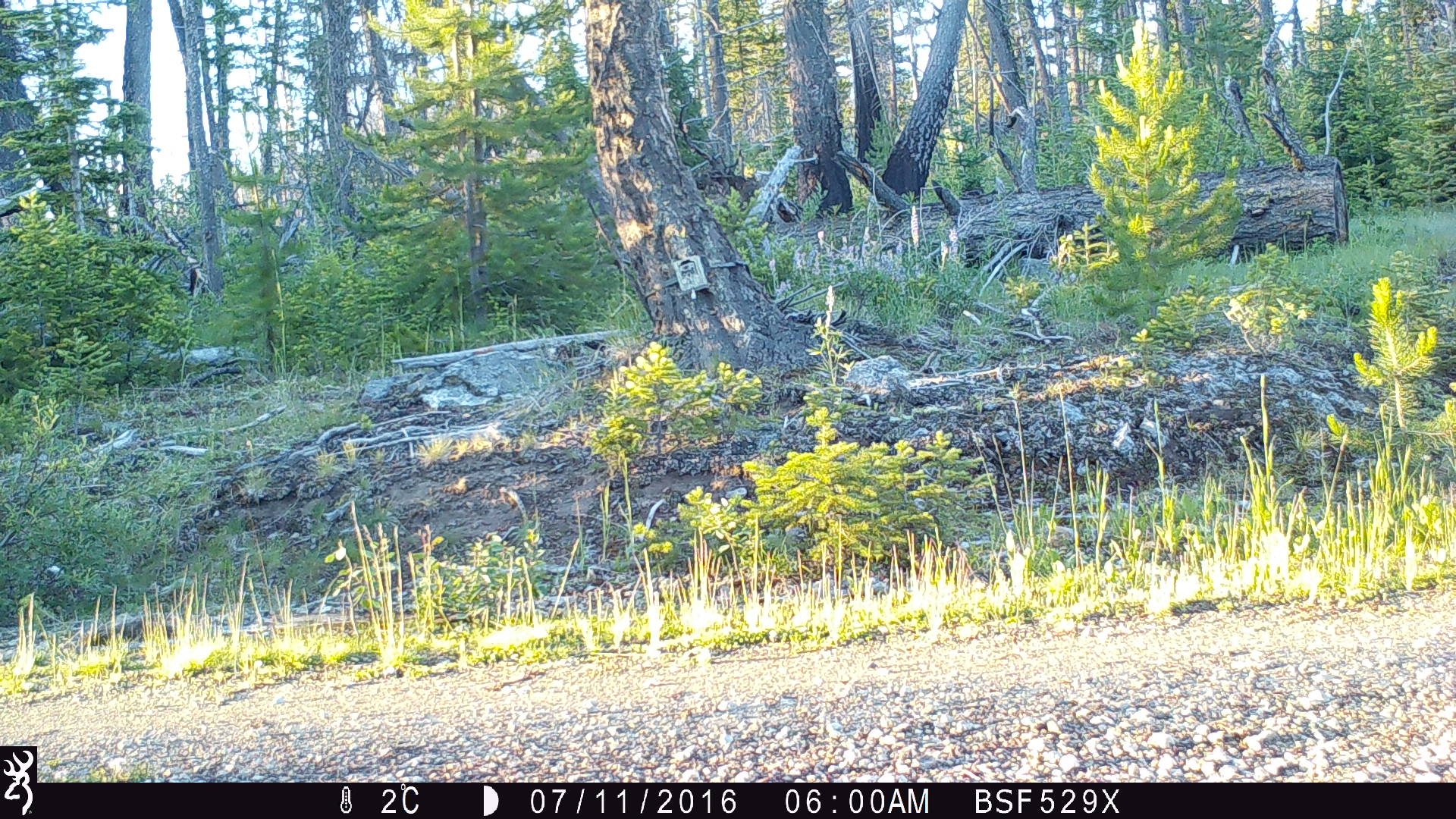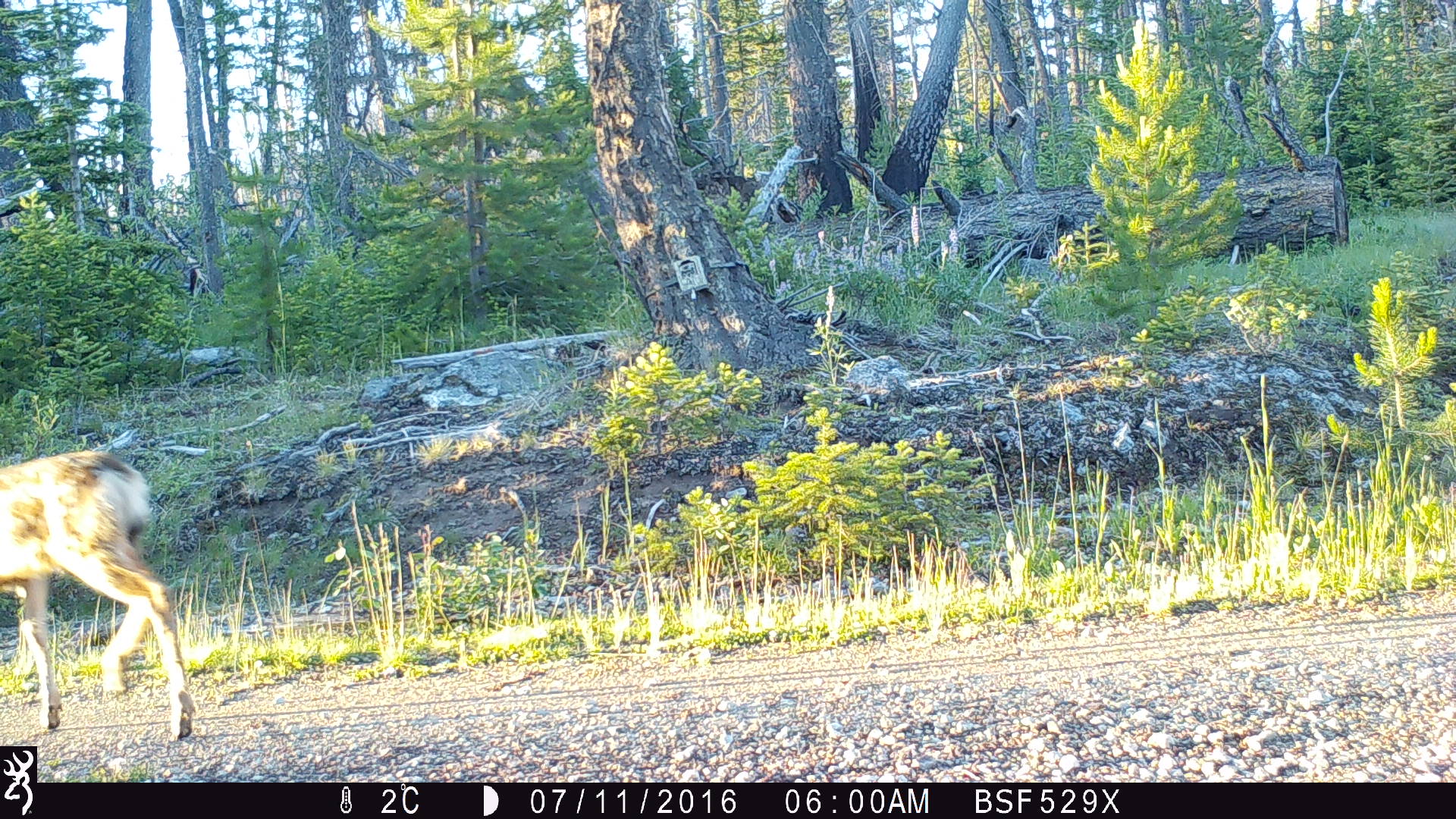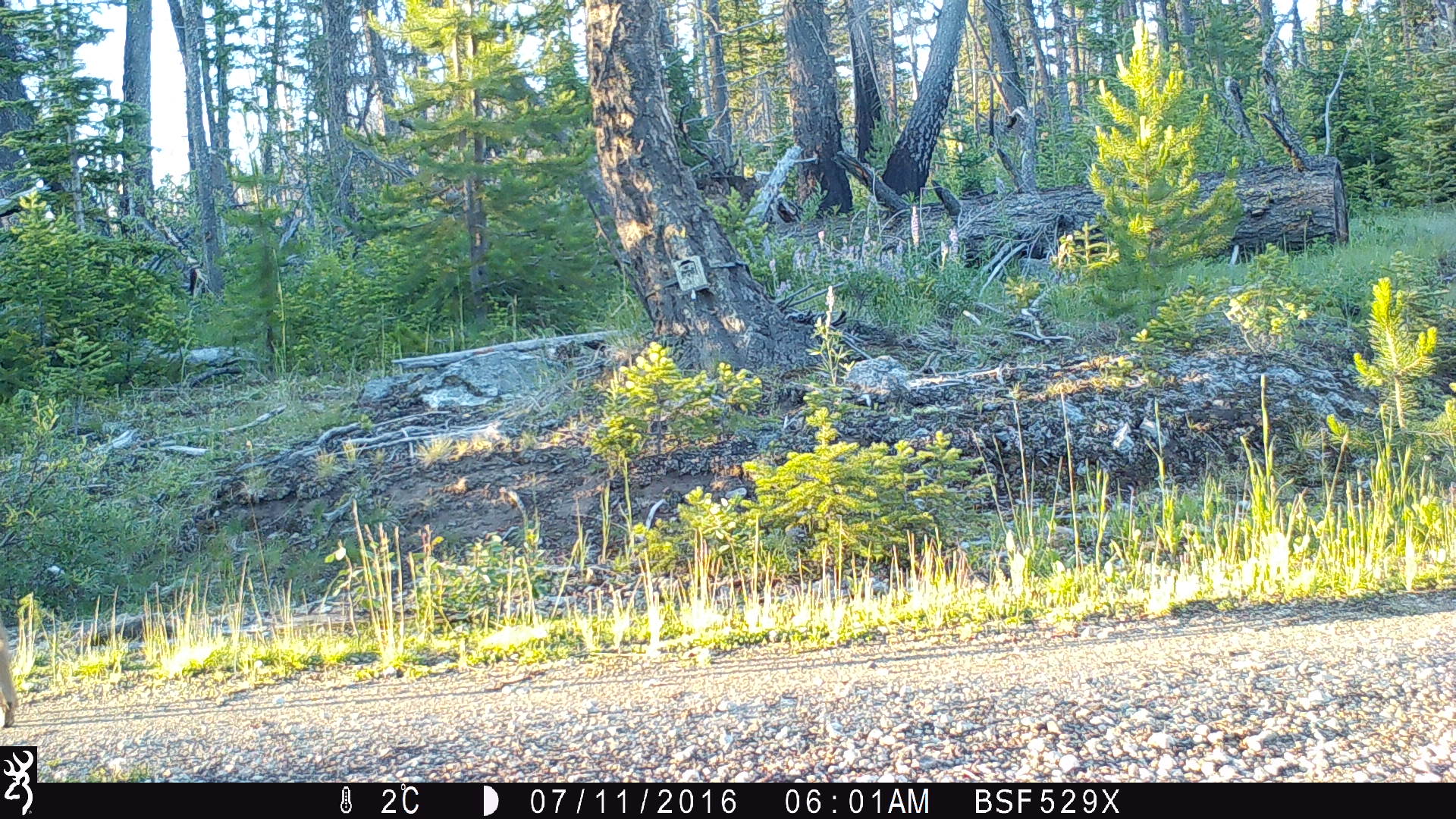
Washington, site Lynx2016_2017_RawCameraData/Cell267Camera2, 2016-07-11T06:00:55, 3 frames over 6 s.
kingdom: Animalia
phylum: Chordata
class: Mammalia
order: Artiodactyla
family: Cervidae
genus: Odocoileus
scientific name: Odocoileus hemionus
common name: mule deer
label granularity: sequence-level